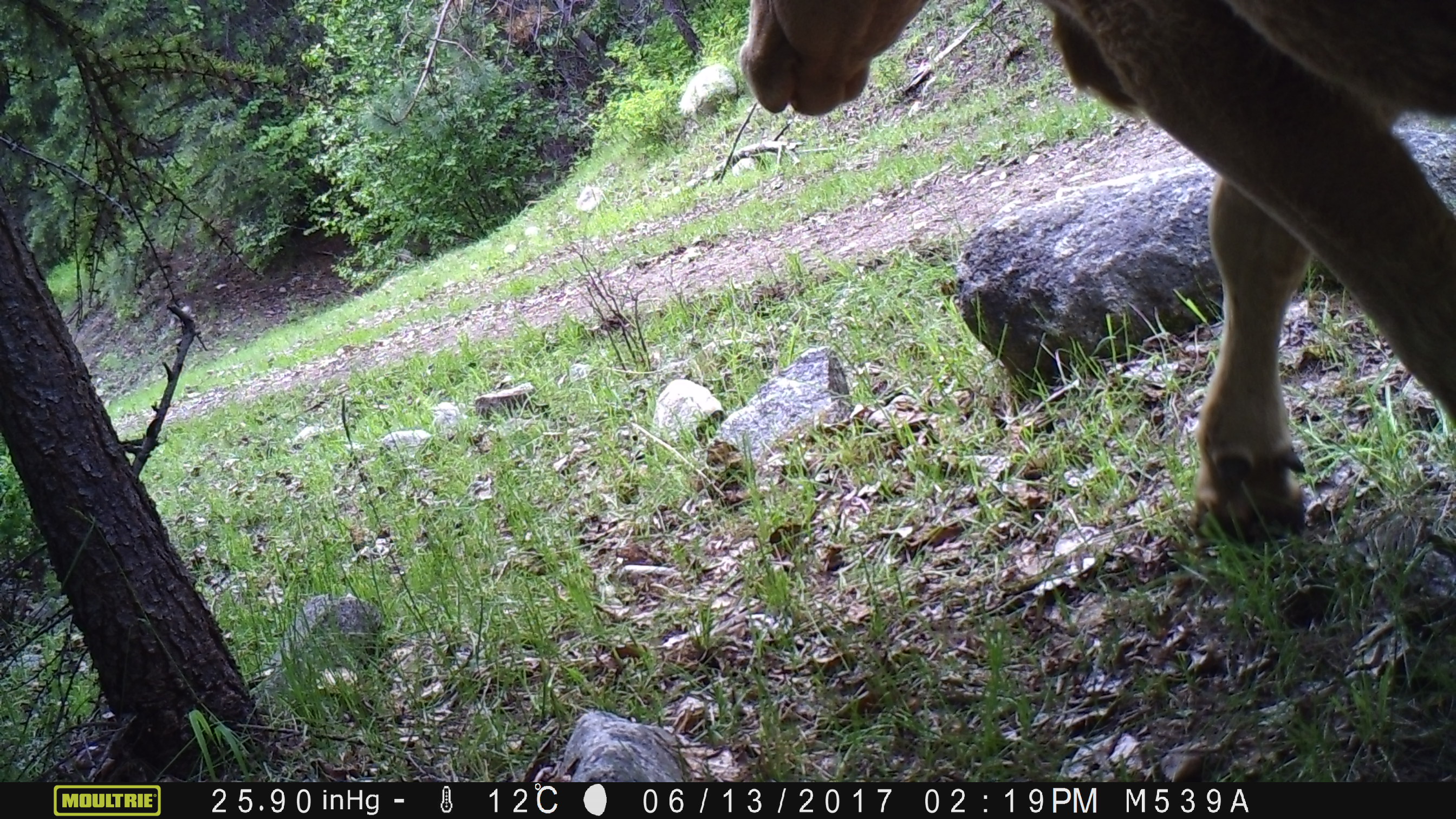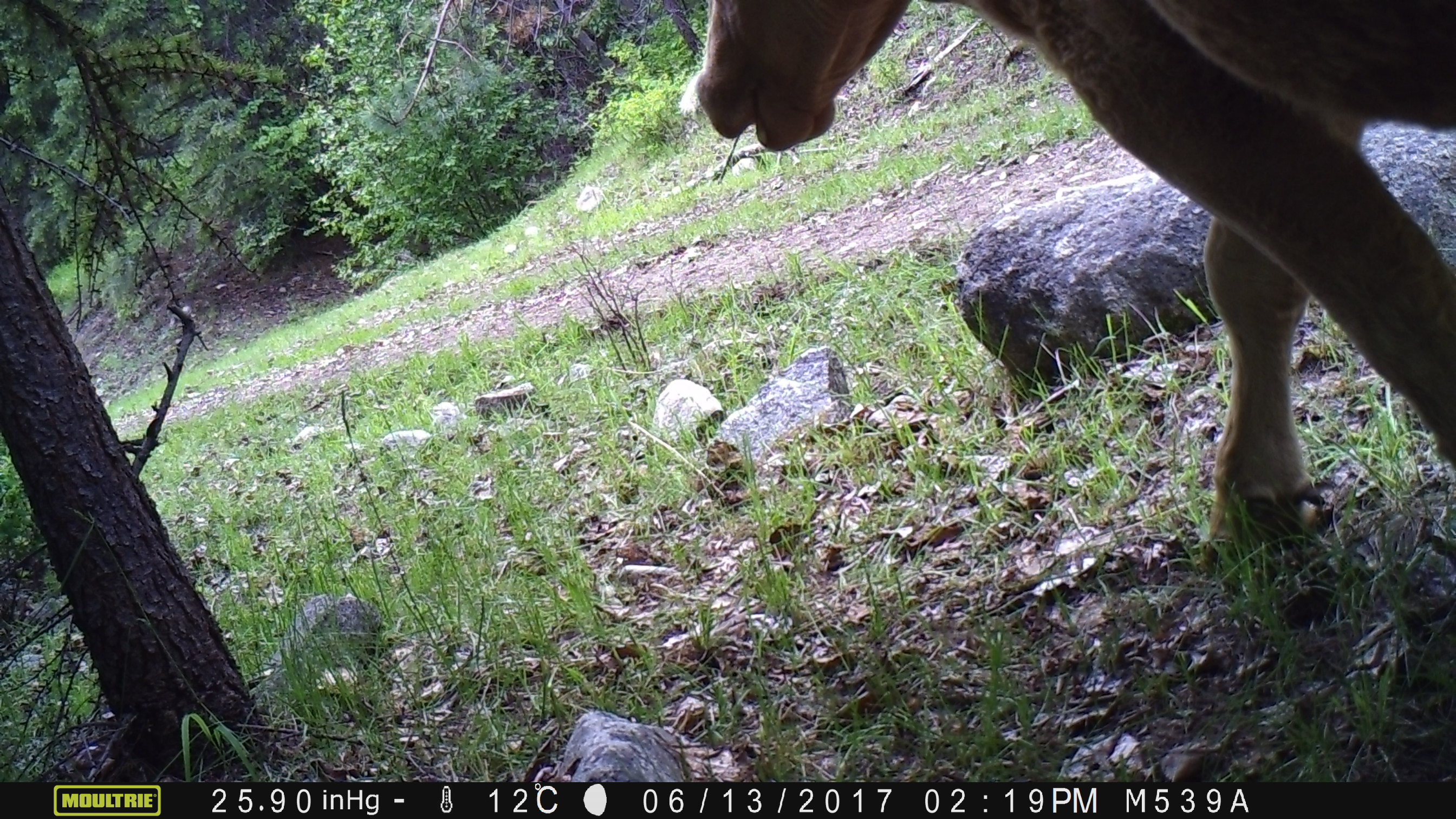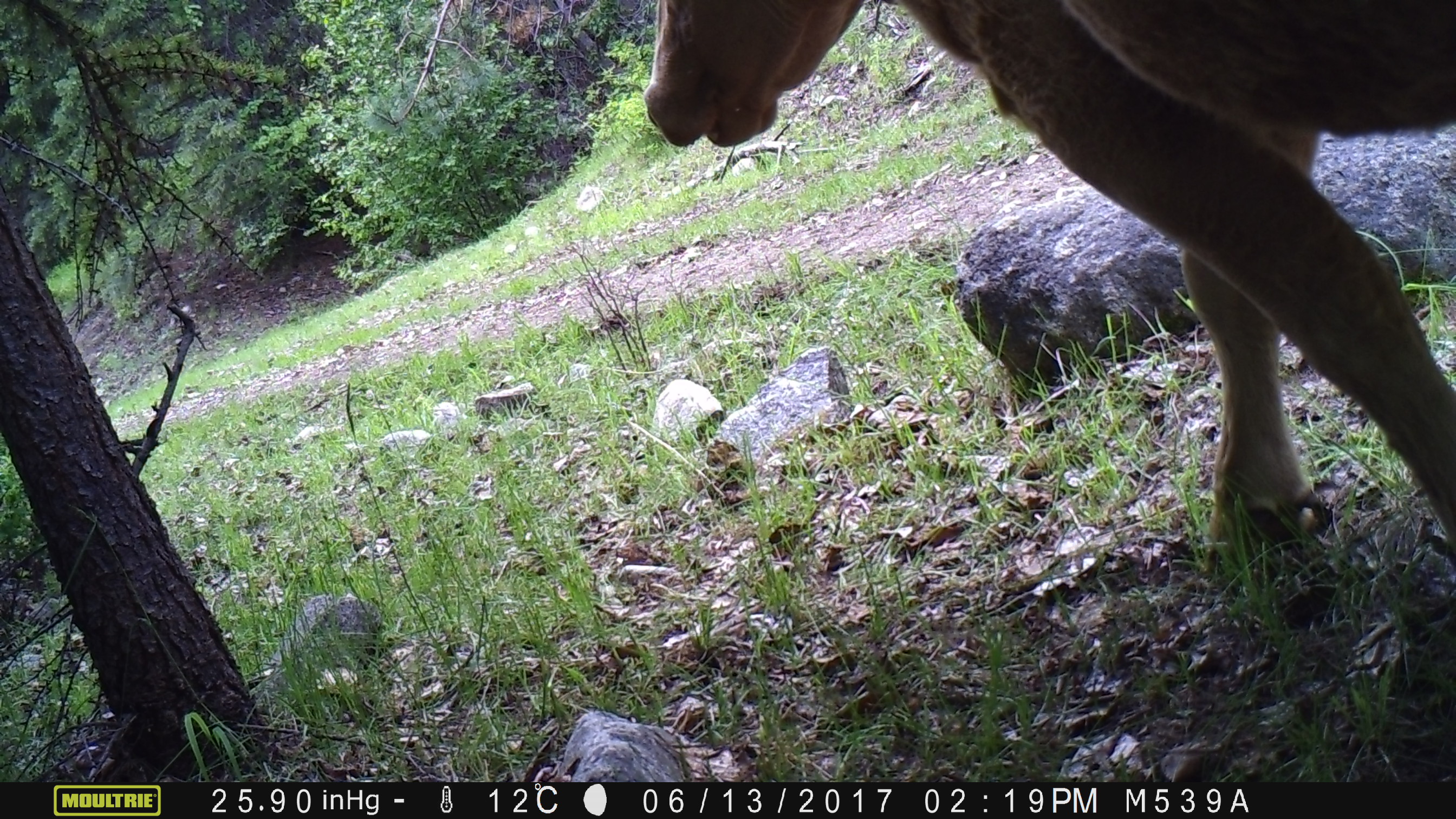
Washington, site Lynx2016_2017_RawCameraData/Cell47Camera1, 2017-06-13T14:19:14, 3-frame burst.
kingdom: Animalia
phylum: Chordata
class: Mammalia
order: Artiodactyla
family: Bovidae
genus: Bos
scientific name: Bos taurus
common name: domestic cattle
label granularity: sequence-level